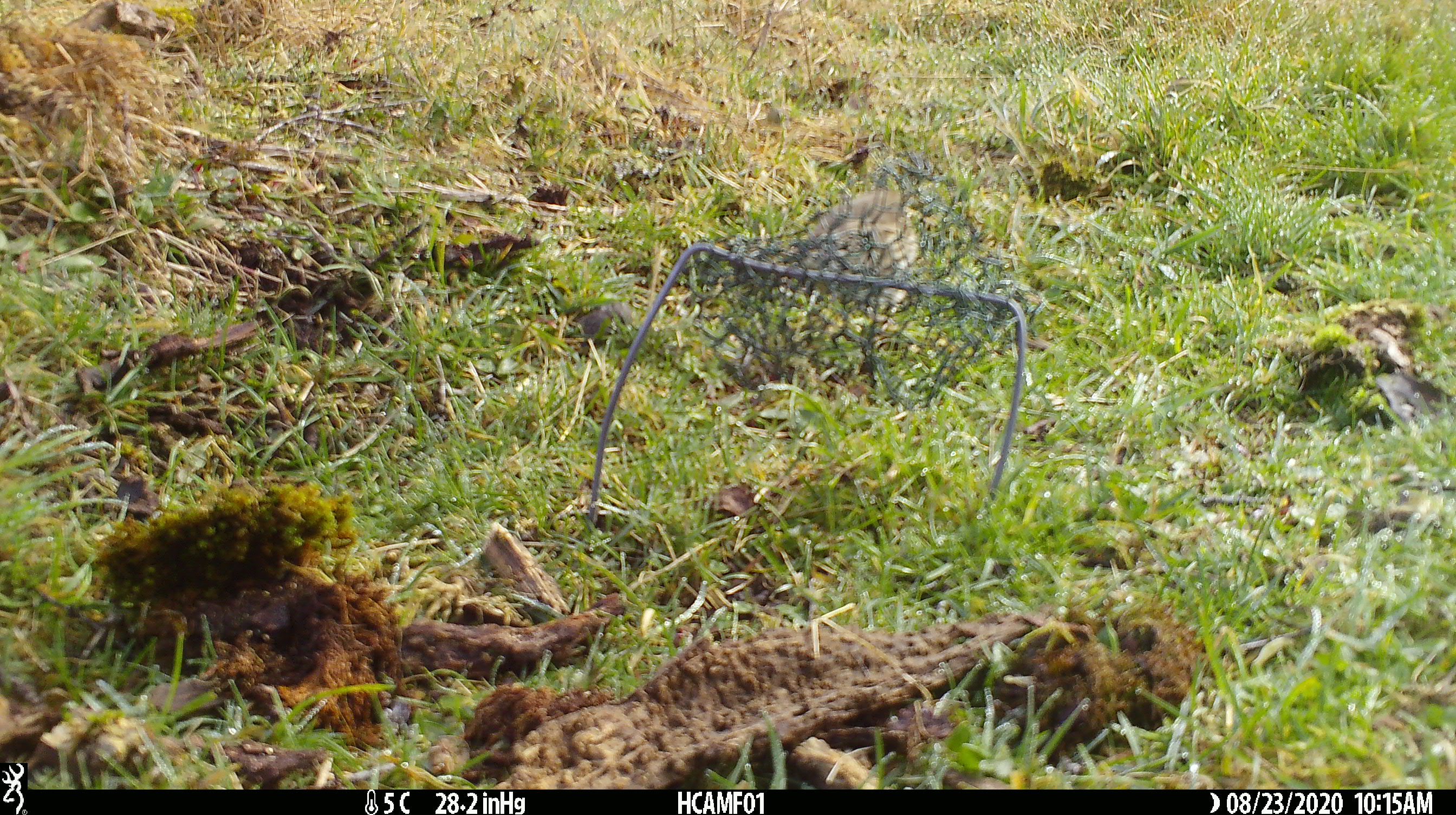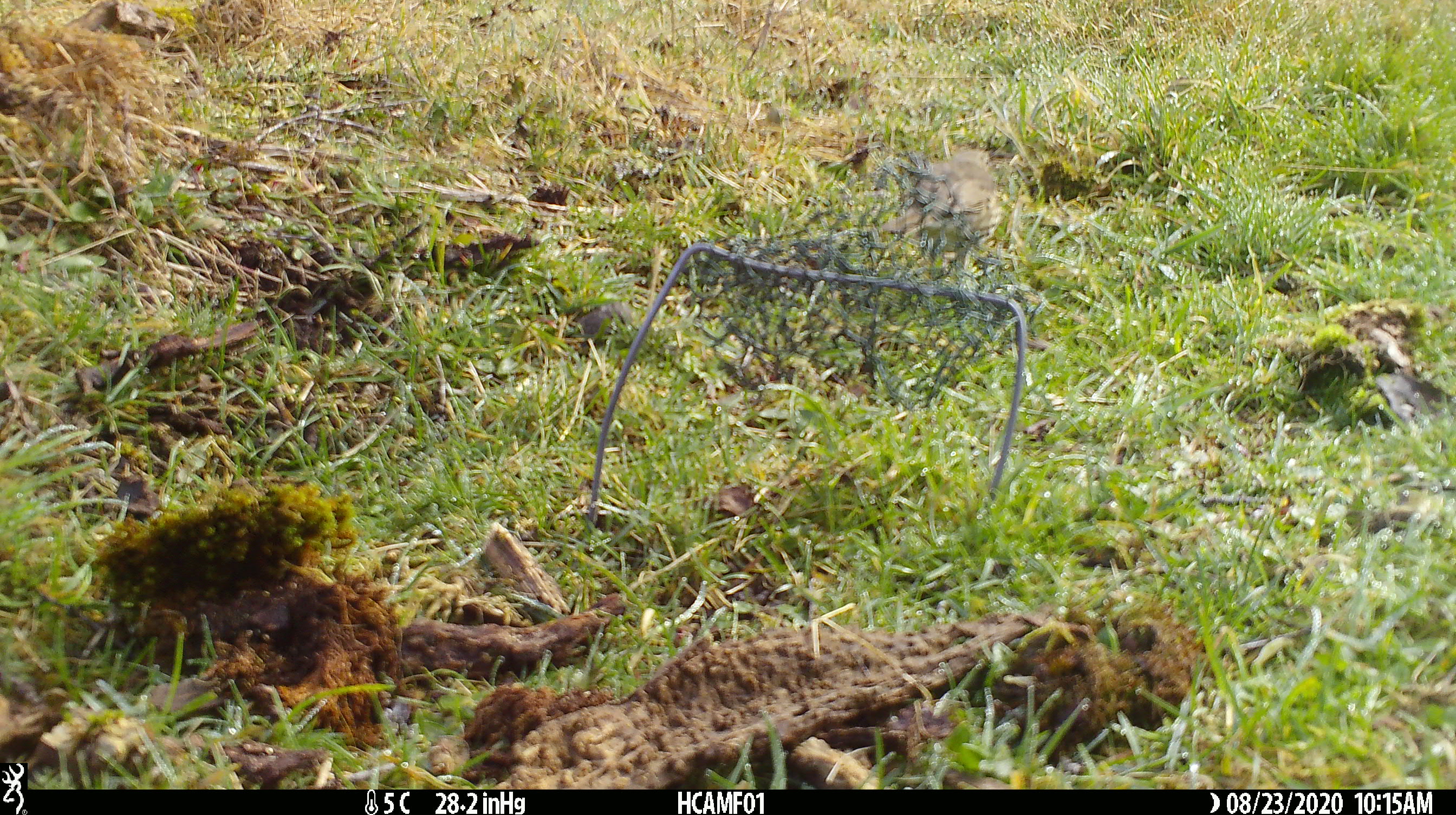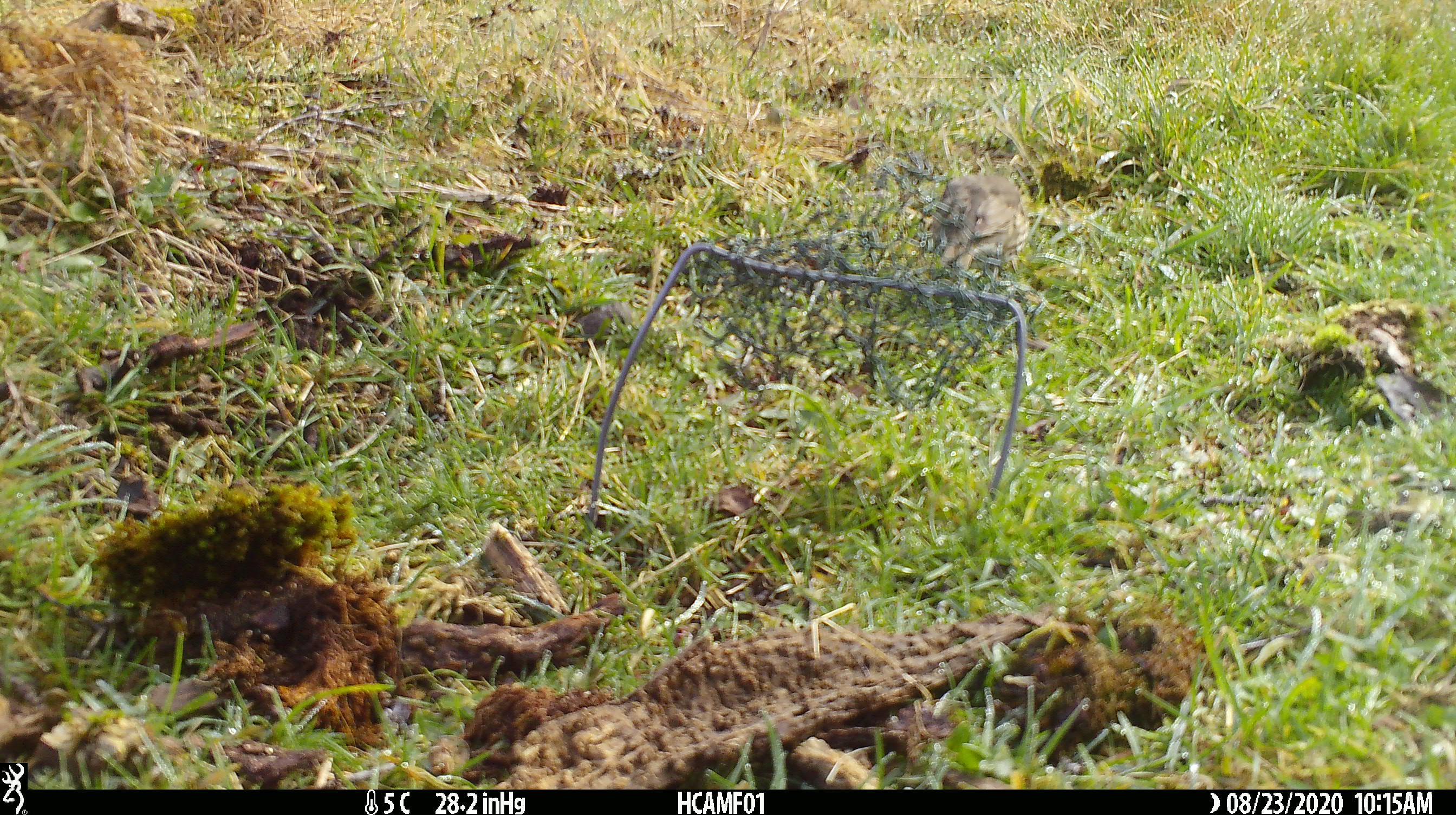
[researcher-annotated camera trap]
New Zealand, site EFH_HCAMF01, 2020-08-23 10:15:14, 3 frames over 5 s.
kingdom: Animalia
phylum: Chordata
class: Aves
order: Passeriformes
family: Turdidae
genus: Turdus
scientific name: Turdus philomelos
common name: song thrush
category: thrush